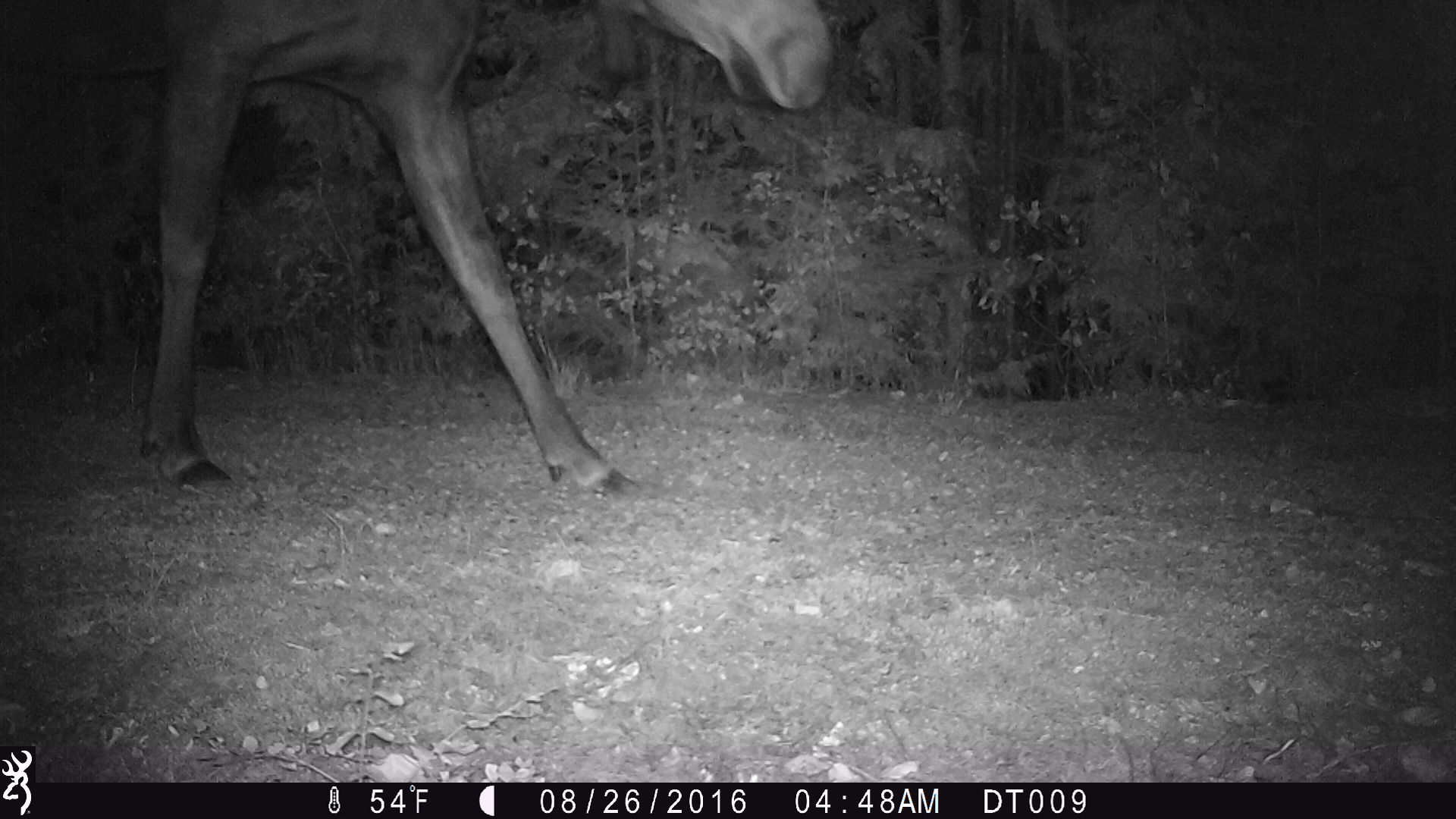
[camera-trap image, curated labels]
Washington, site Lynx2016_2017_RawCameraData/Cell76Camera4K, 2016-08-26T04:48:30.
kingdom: Animalia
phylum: Chordata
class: Mammalia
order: Artiodactyla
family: Cervidae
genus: Alces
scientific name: Alces alces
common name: moose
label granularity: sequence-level